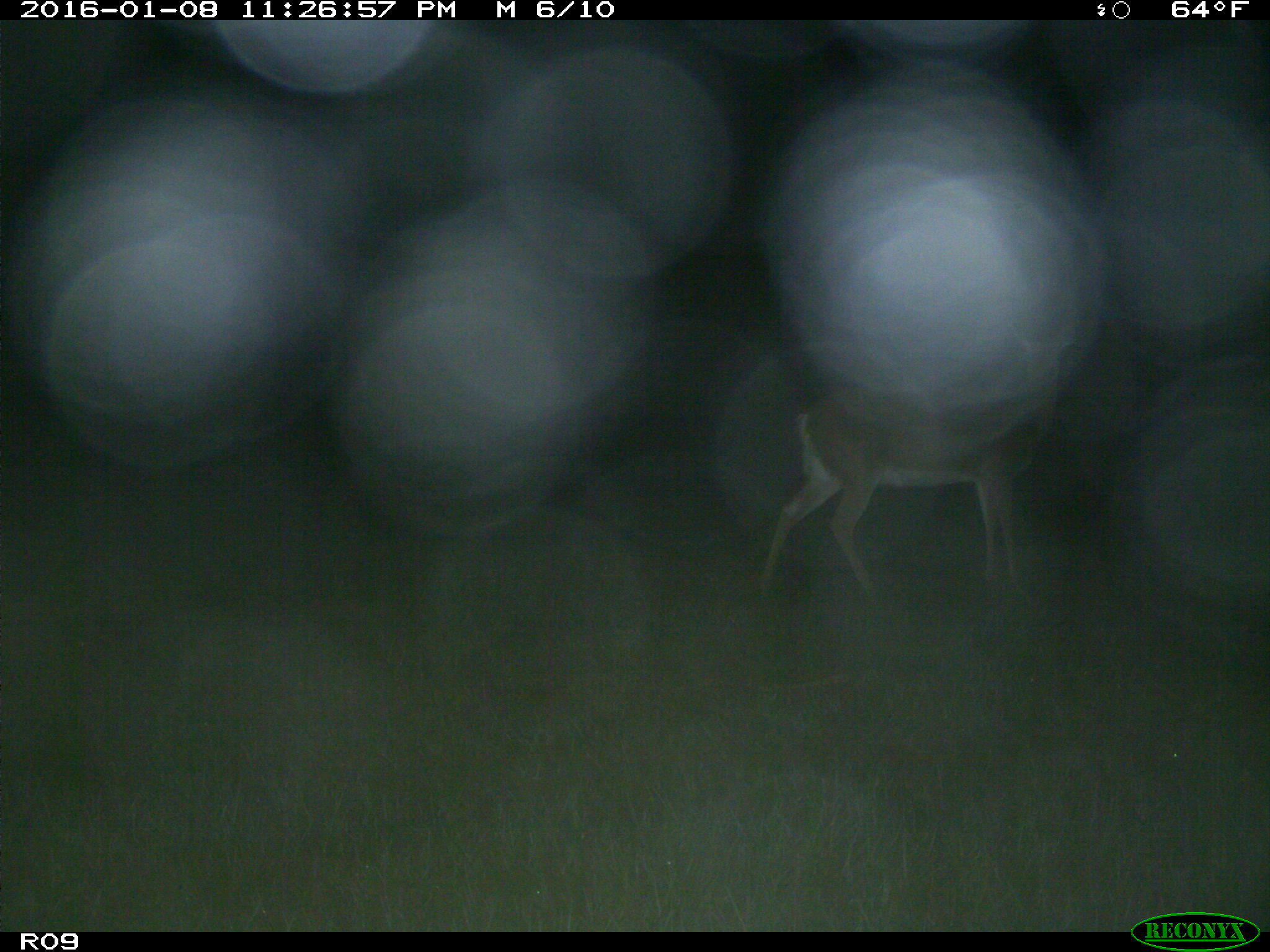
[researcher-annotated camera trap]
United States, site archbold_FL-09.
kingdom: Animalia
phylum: Chordata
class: Mammalia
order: Artiodactyla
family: Cervidae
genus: Odocoileus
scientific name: Odocoileus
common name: deer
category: unidentified deer